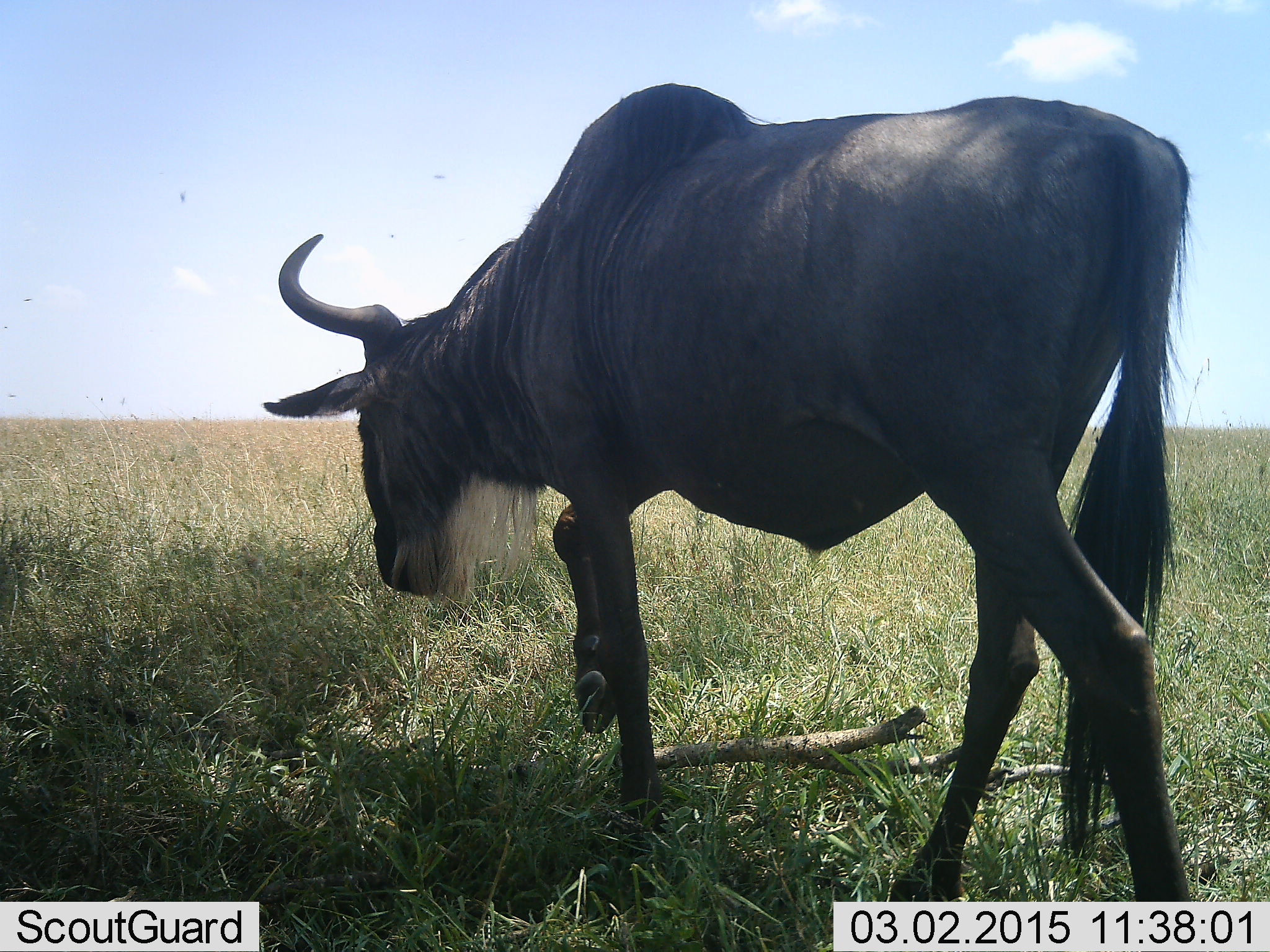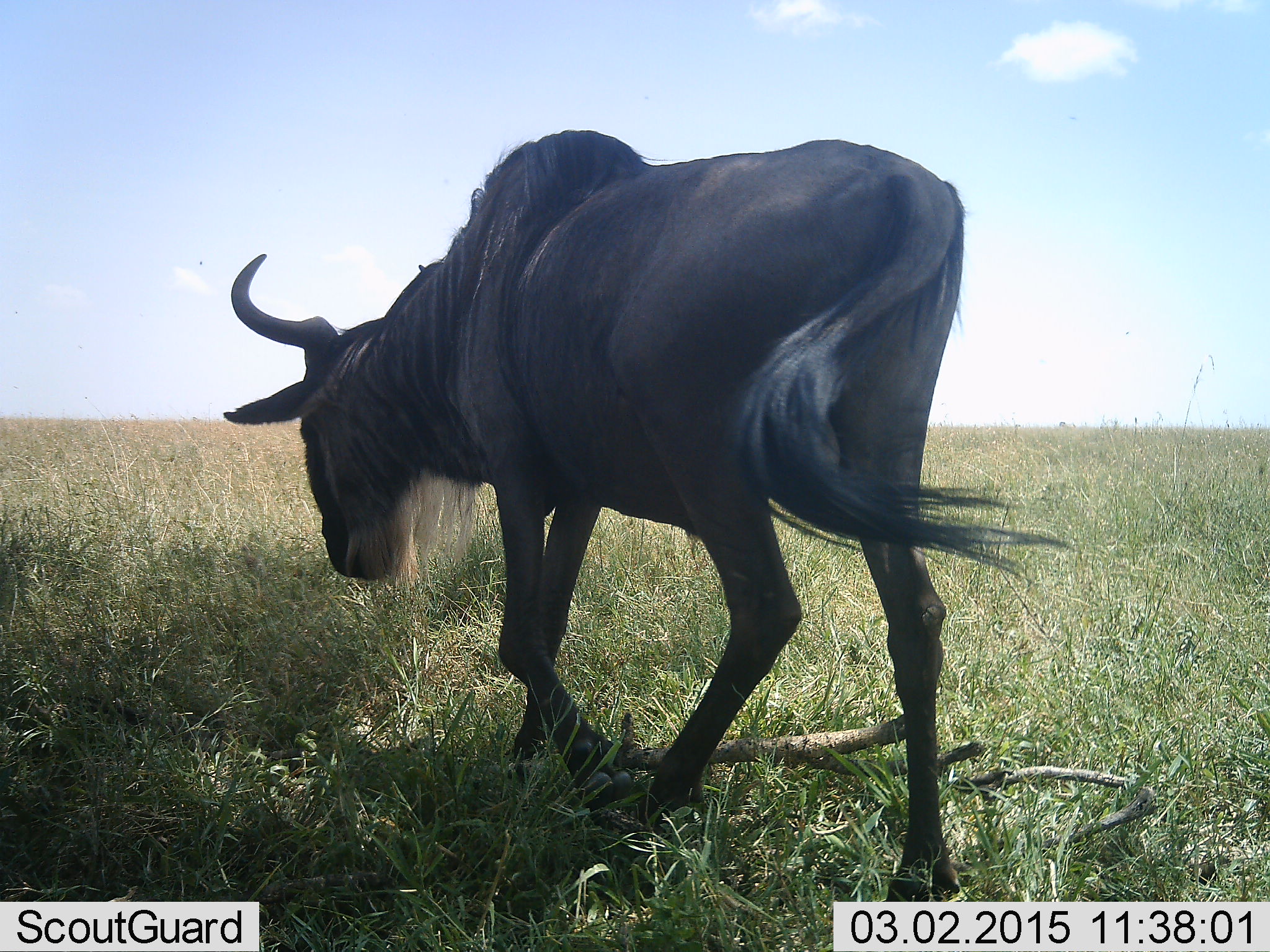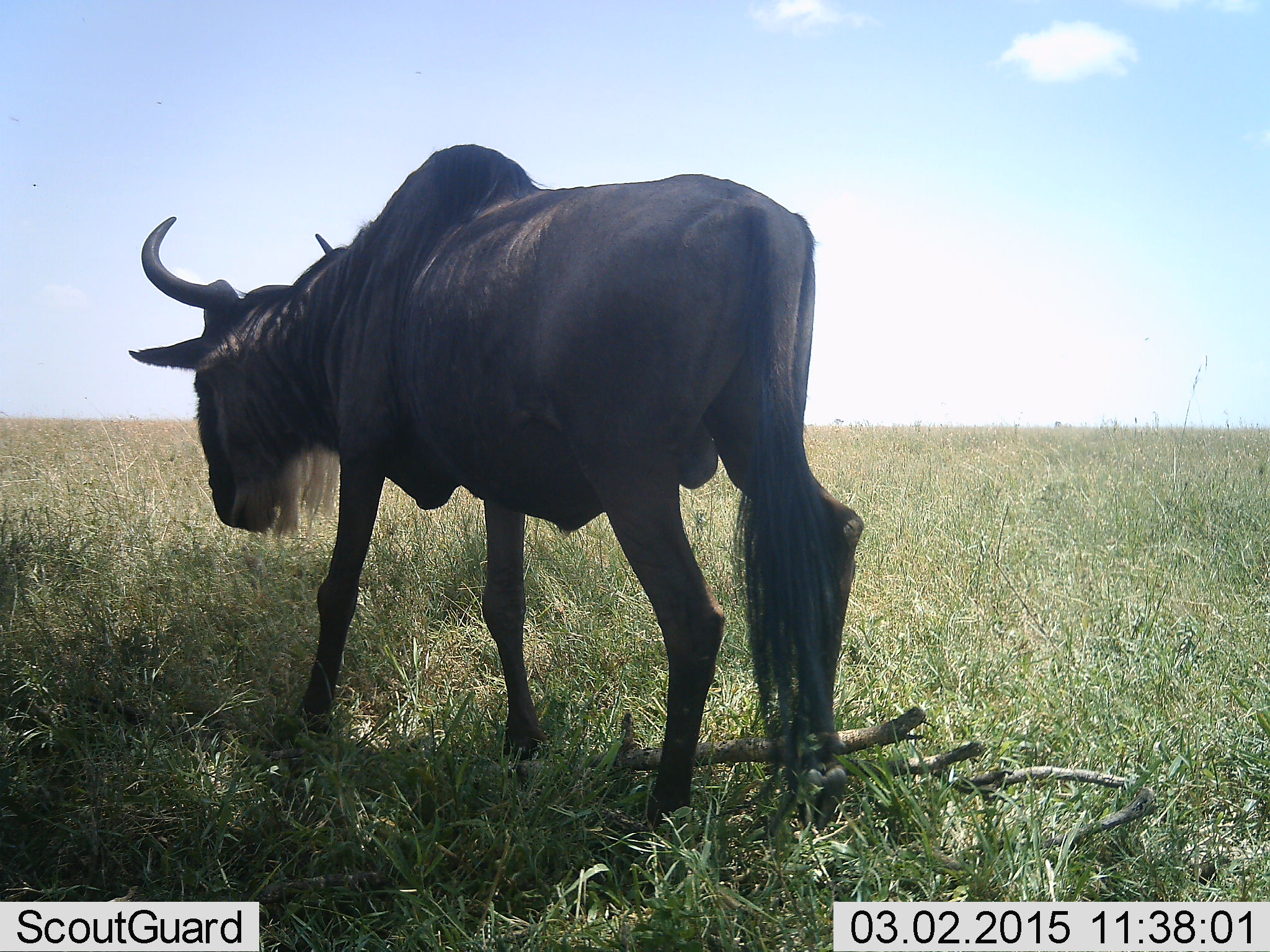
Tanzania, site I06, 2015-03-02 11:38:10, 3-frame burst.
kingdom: Animalia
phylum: Chordata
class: Mammalia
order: Artiodactyla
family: Bovidae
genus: Connochaetes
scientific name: Connochaetes taurinus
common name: blue wildebeest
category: wildebeest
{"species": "wildebeest (blue wildebeest) (Connochaetes taurinus)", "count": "1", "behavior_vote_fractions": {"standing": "0%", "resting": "0%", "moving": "100%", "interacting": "0%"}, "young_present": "0%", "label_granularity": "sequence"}